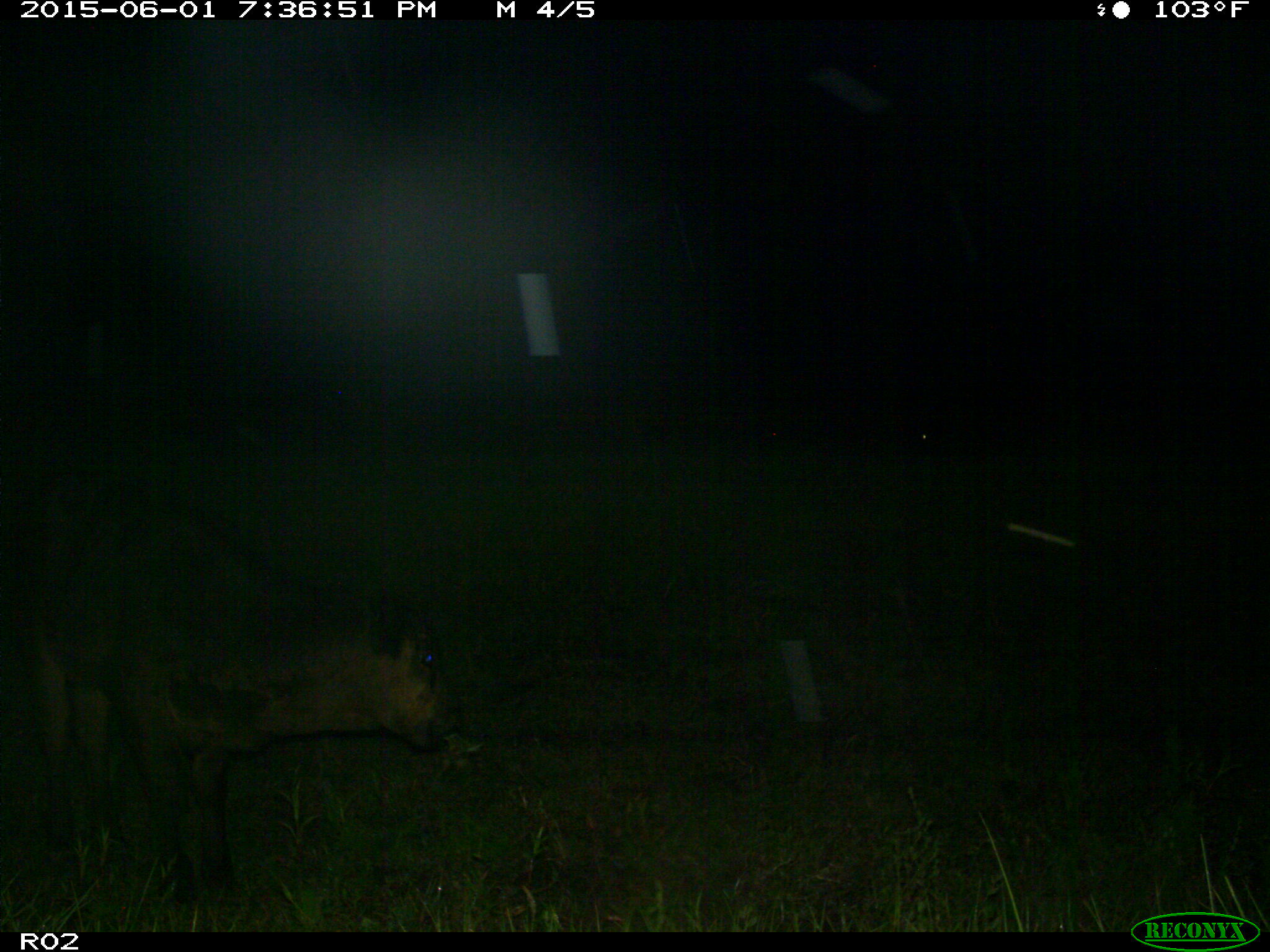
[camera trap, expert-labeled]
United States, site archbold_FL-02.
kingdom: Animalia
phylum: Chordata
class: Mammalia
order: Artiodactyla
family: Bovidae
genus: Bos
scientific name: Bos taurus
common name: domestic cow